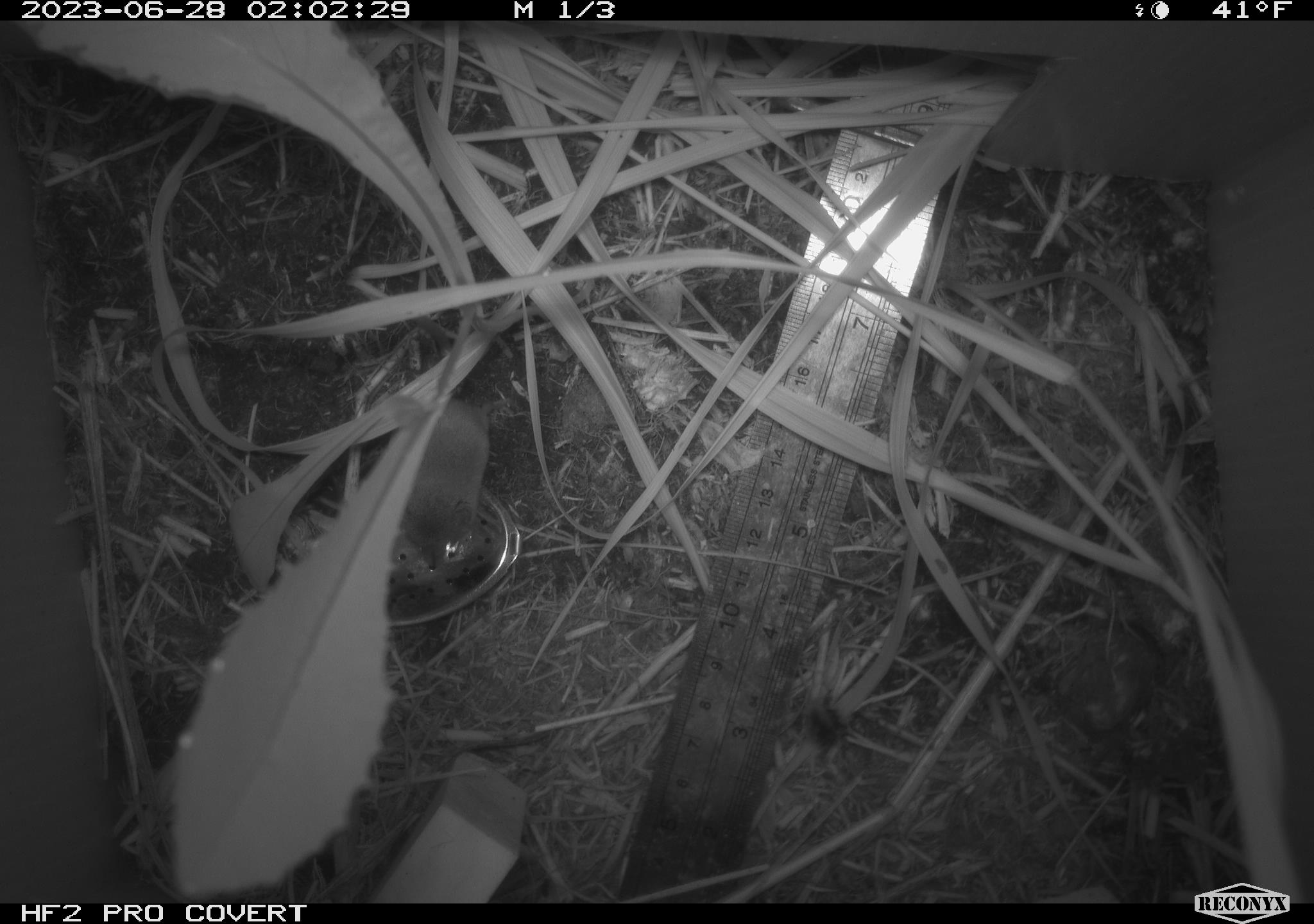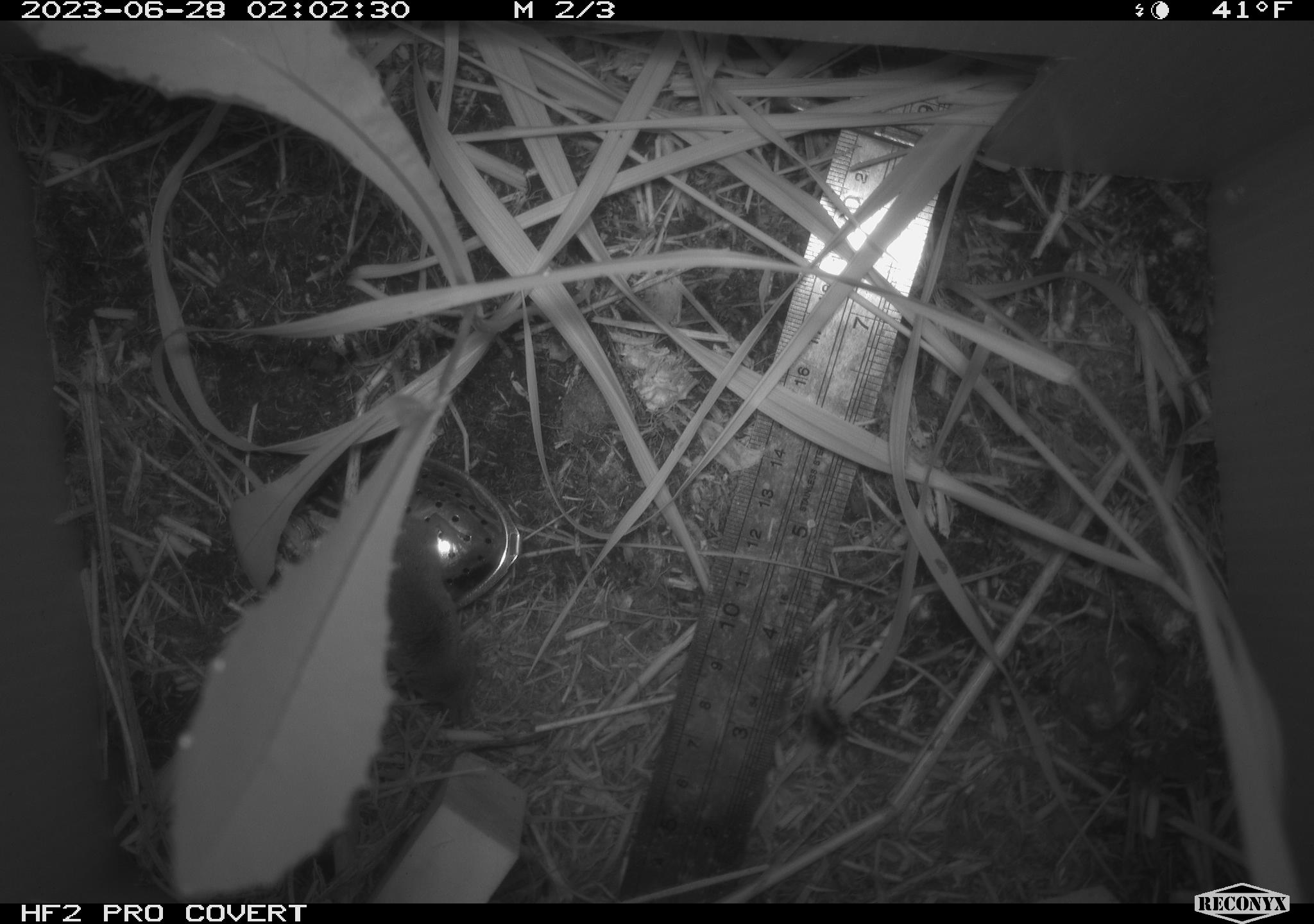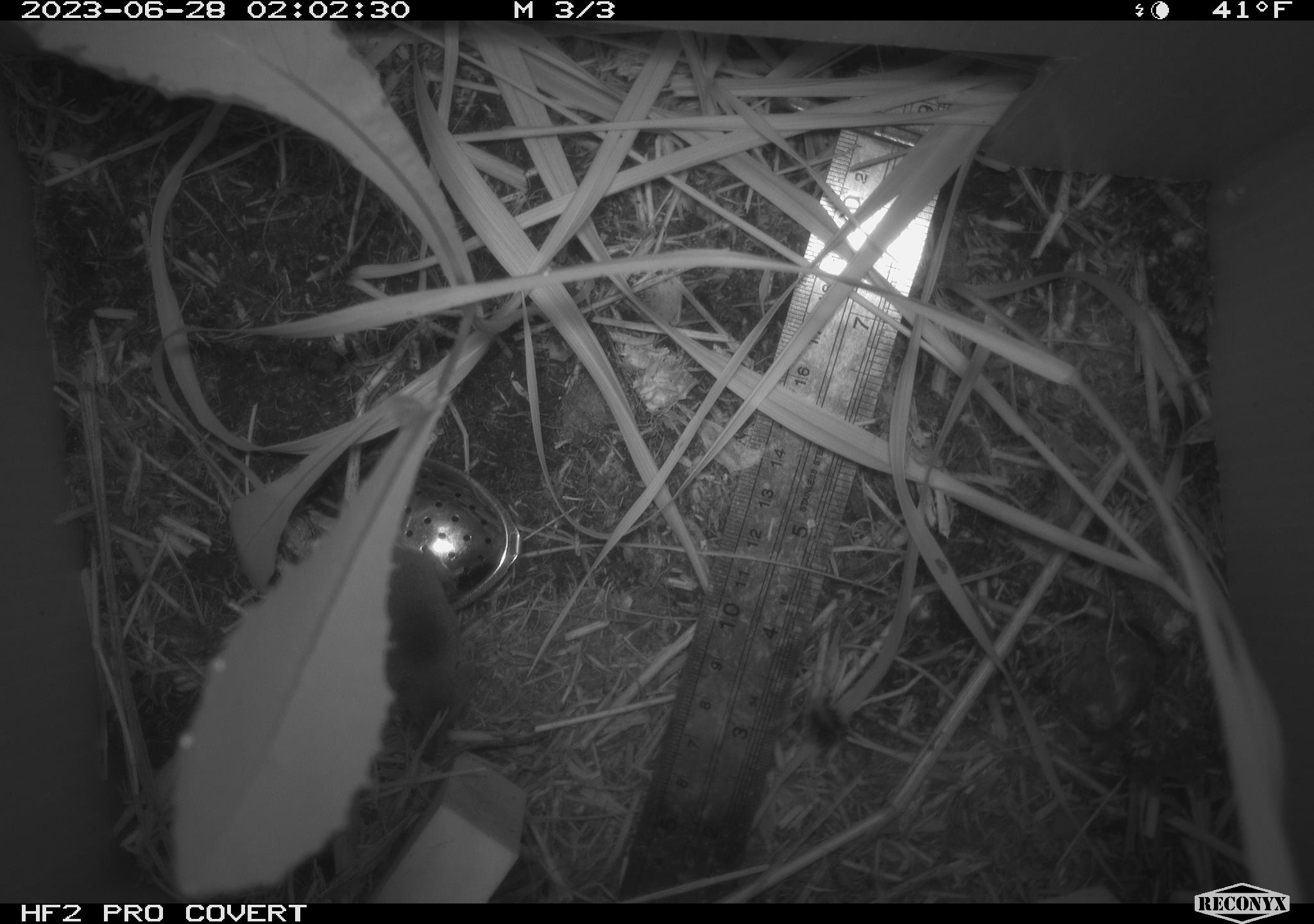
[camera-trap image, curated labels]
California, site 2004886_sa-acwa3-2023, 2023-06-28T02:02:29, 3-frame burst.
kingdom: Animalia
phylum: Chordata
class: Mammalia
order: Eulipotyphla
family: Soricidae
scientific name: Soricidae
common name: shrews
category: soricidae family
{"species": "soricidae family (shrews) (Soricidae)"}